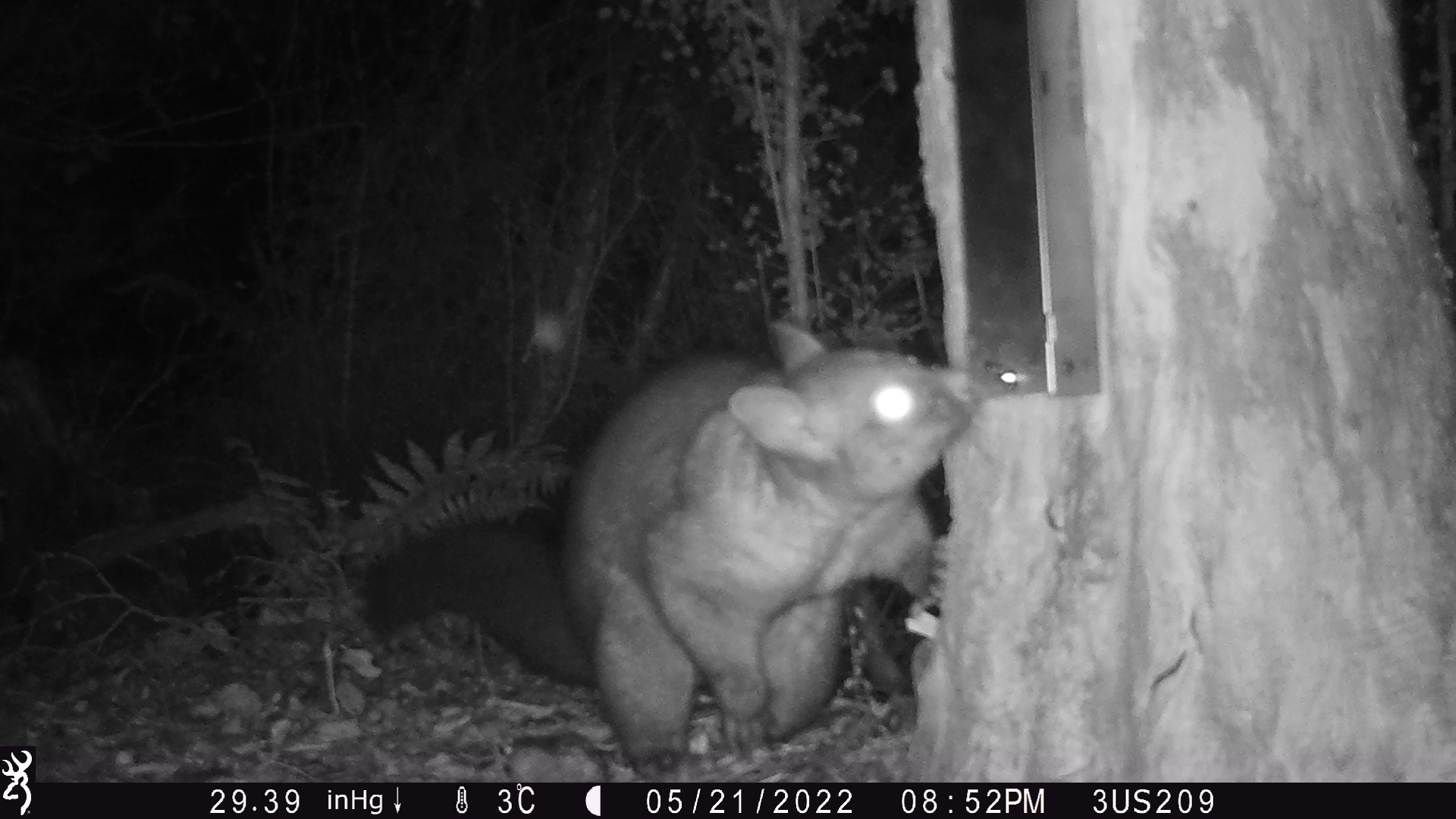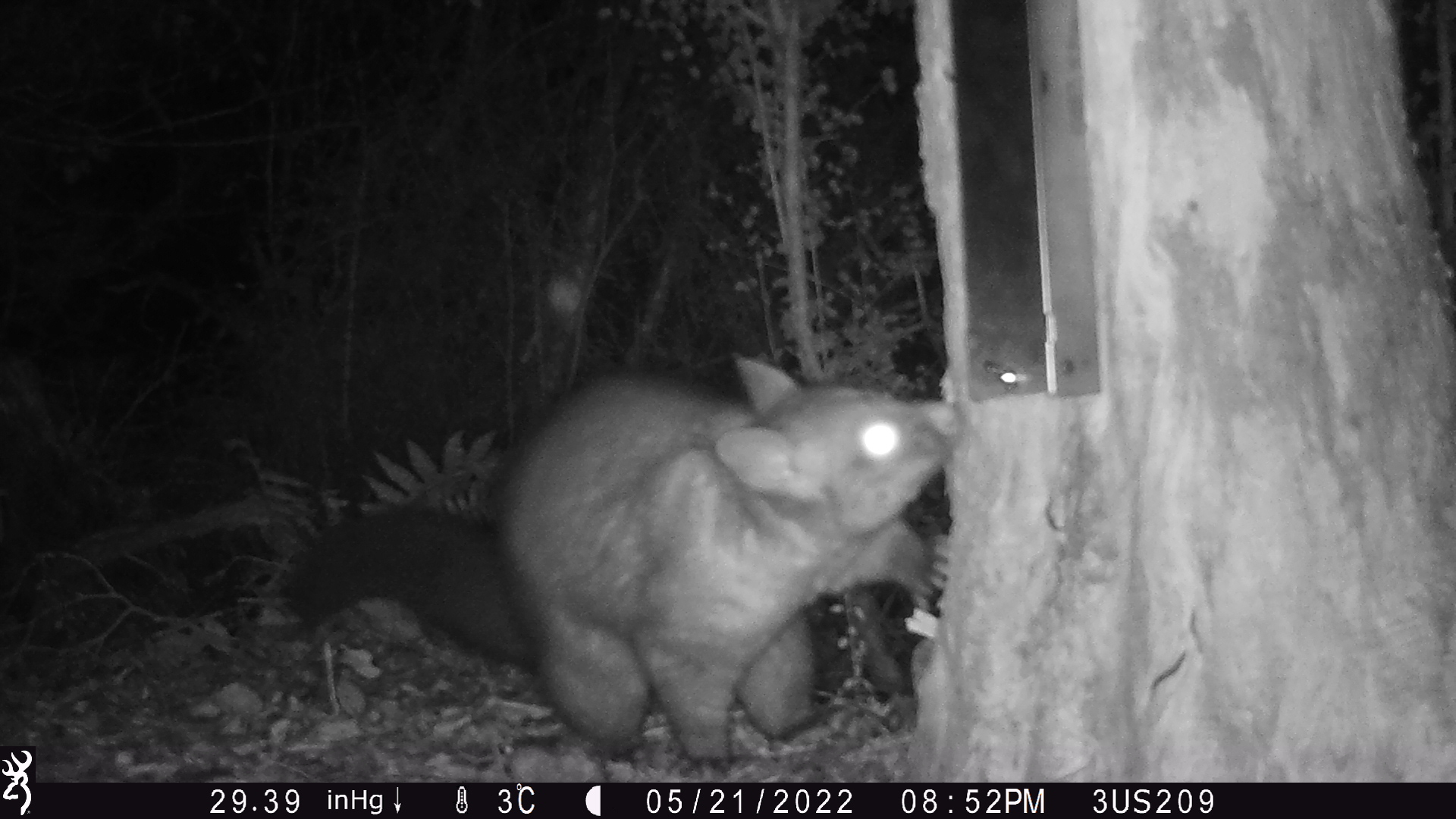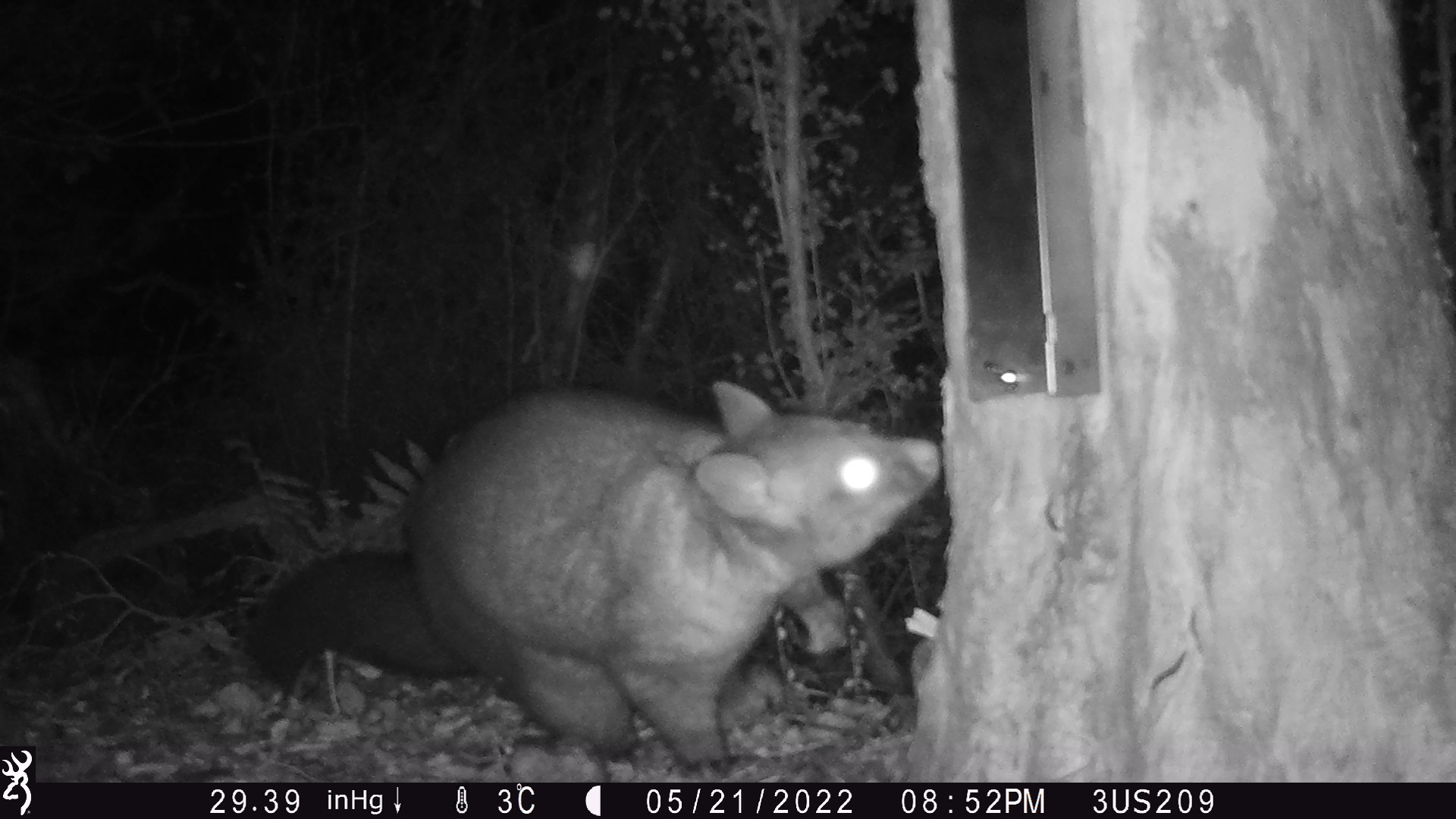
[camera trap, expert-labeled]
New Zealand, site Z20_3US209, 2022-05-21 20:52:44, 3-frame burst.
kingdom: Animalia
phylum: Chordata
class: Mammalia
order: Diprotodontia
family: Phalangeridae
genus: Trichosurus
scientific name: Trichosurus vulpecula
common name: common brushtail possum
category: possum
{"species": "possum (common brushtail possum) (Trichosurus vulpecula)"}